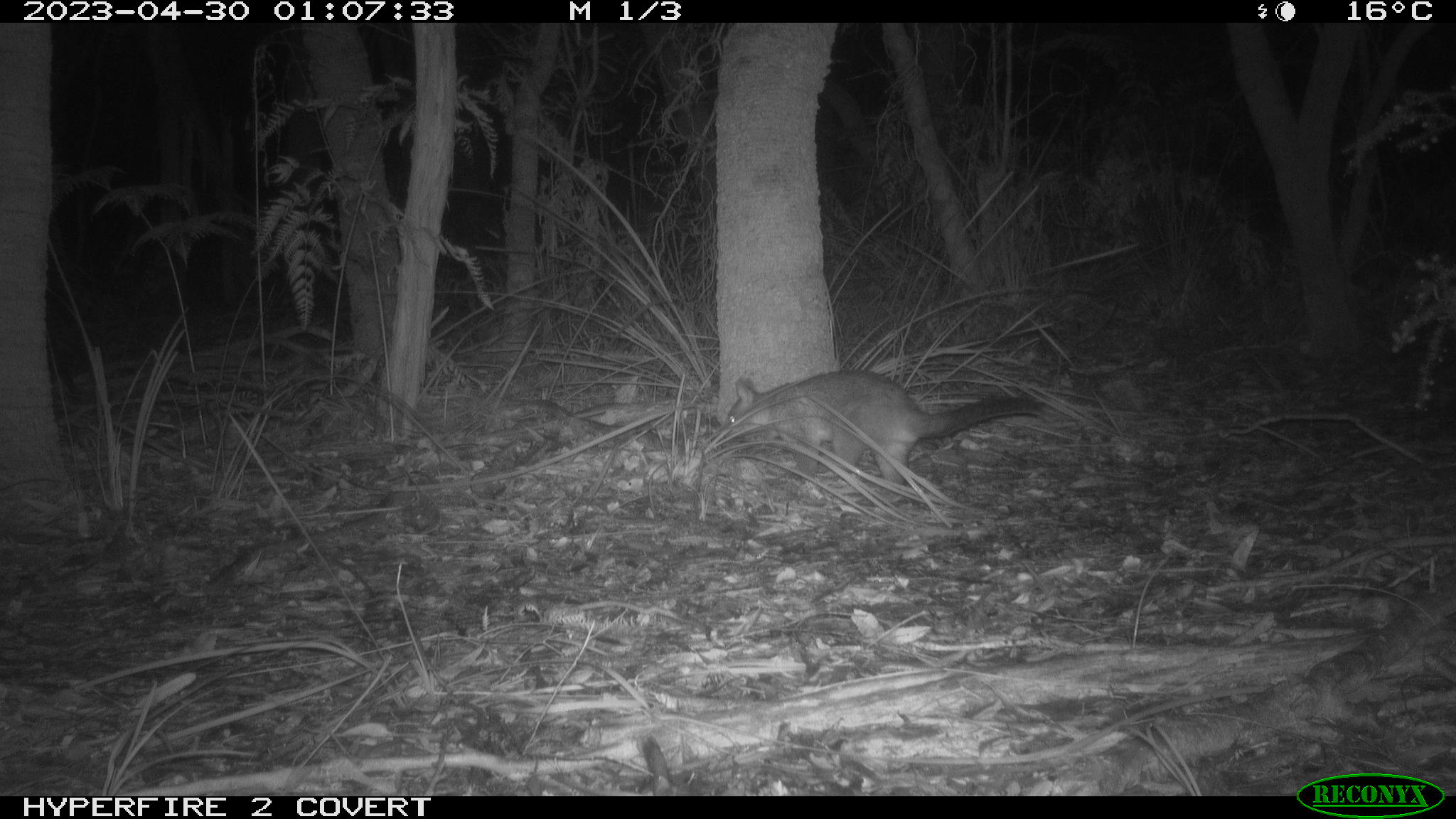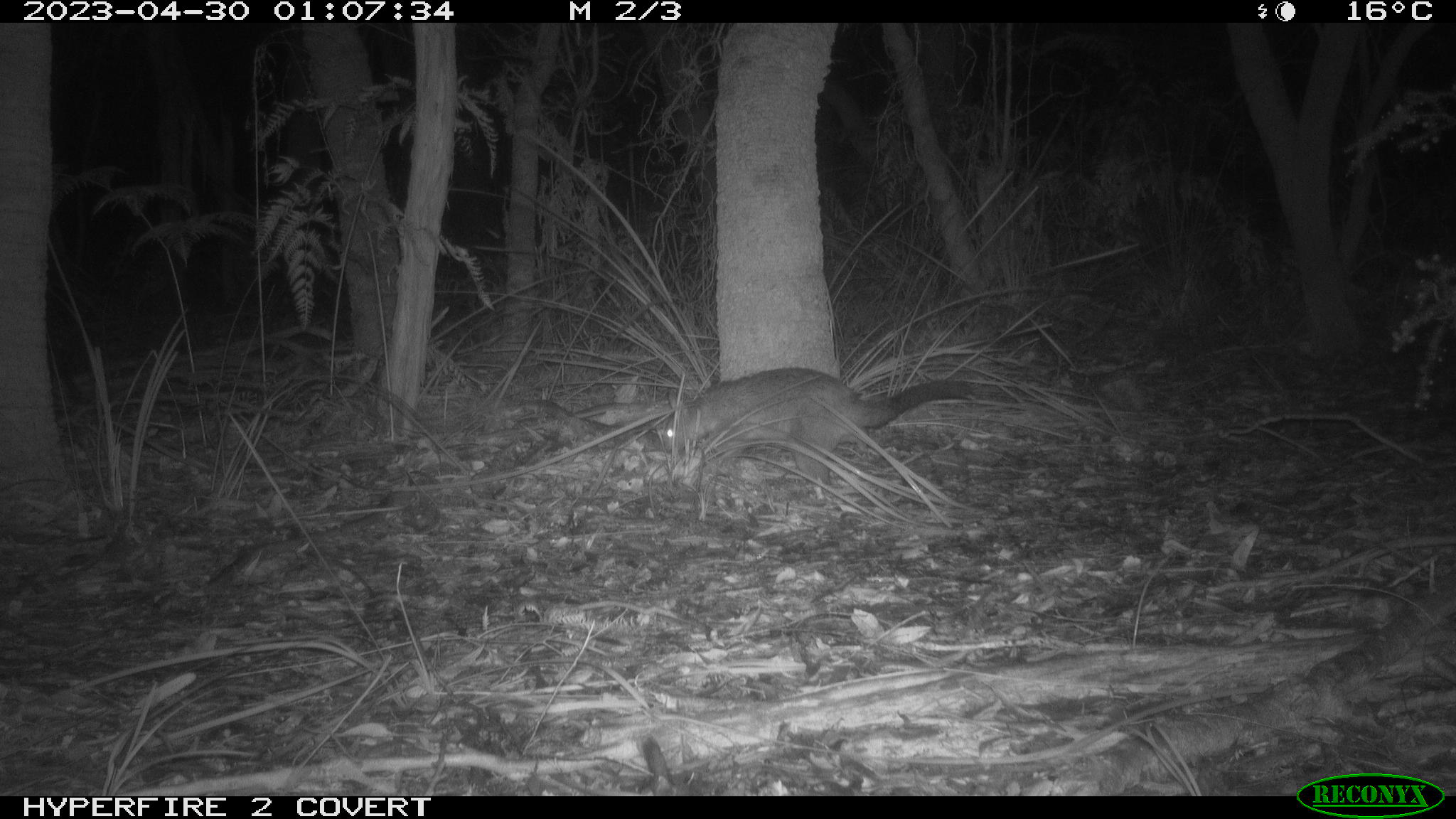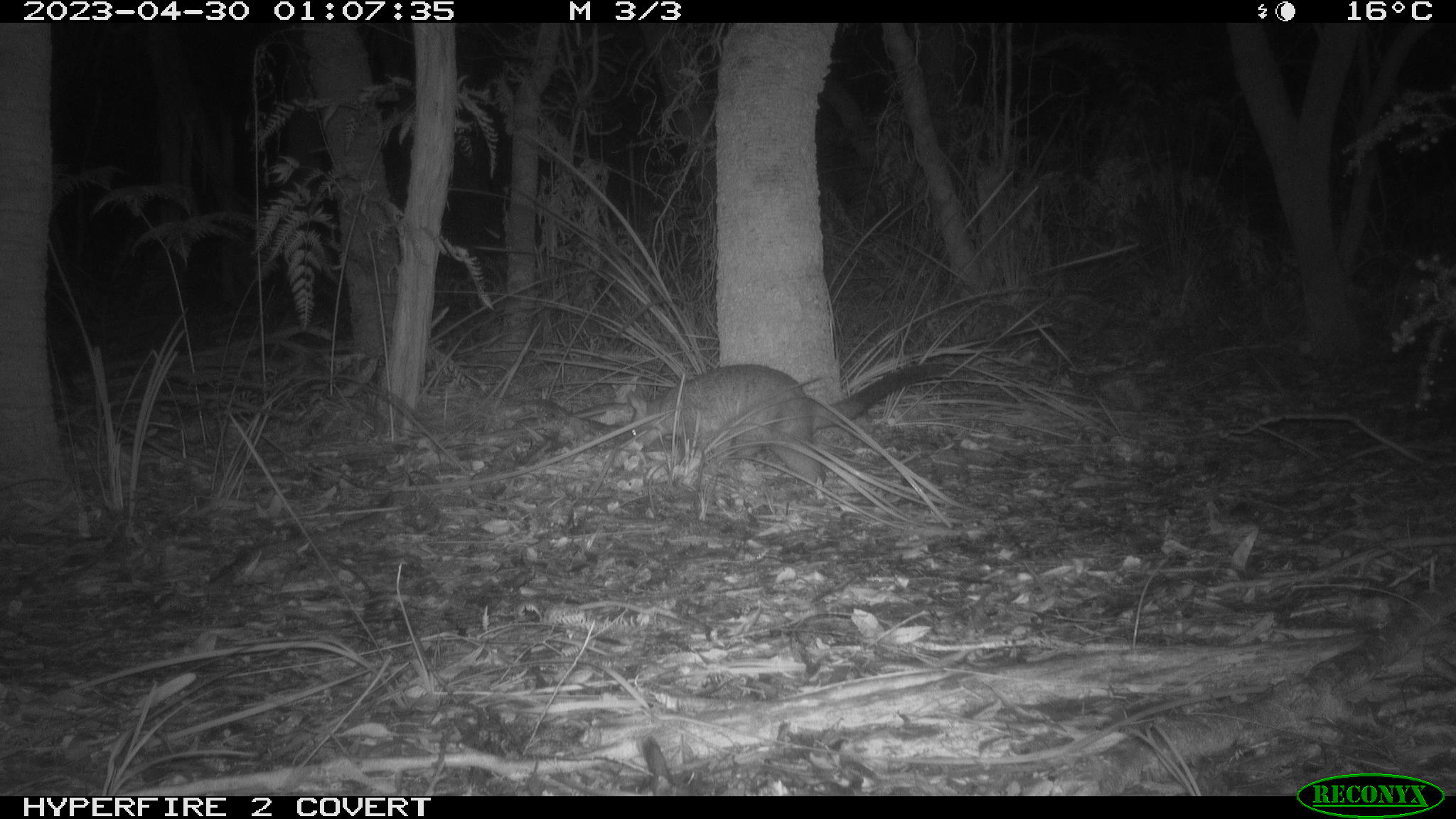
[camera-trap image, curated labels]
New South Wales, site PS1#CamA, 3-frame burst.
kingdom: Animalia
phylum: Chordata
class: Mammalia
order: Diprotodontia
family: Phalangeridae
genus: Trichosurus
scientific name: Trichosurus vulpecula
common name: common brushtail possum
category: possum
Possum (common brushtail possum) (Trichosurus vulpecula).